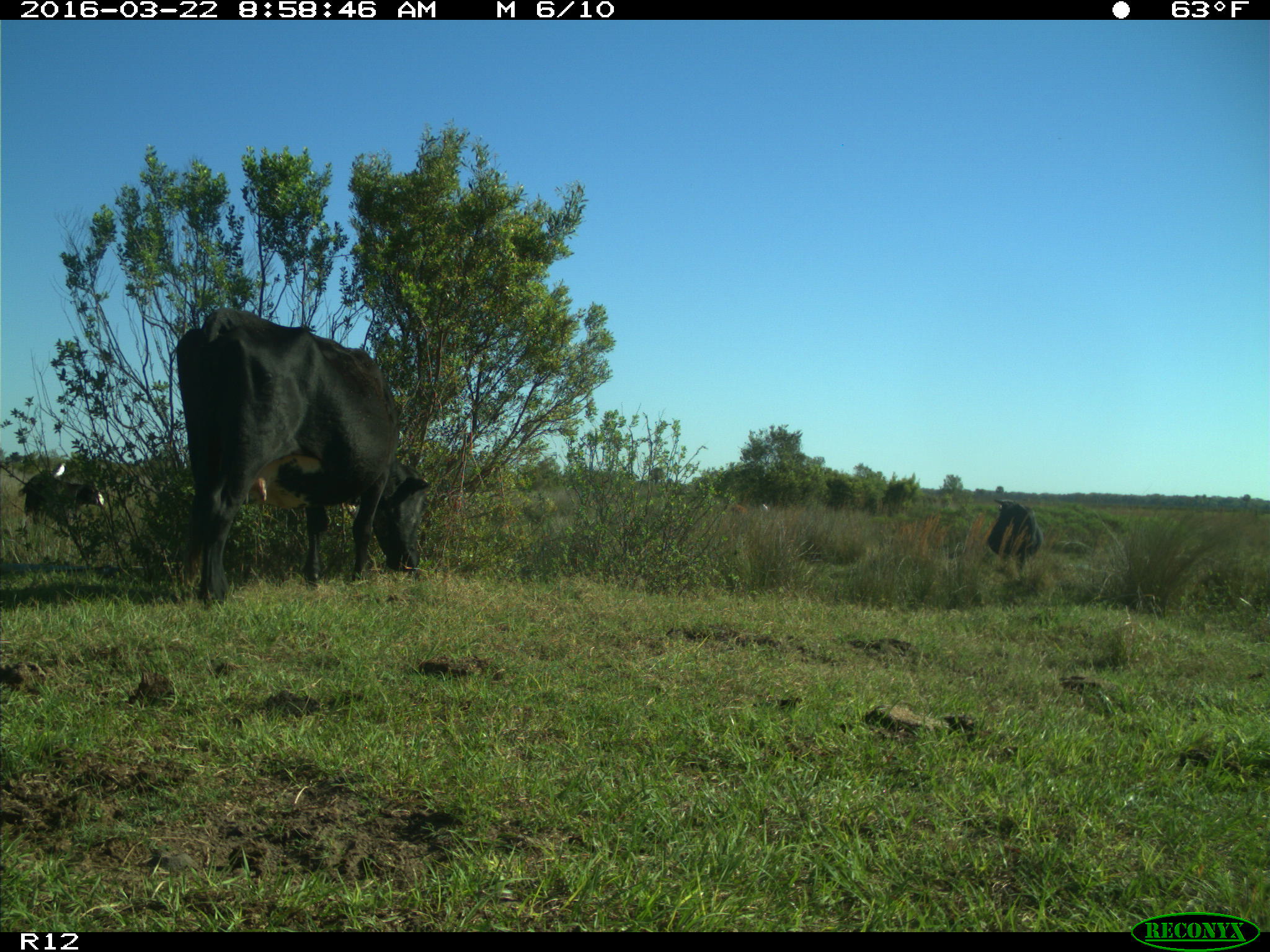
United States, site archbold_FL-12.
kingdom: Animalia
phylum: Chordata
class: Mammalia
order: Artiodactyla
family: Bovidae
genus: Bos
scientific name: Bos taurus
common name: domestic cow